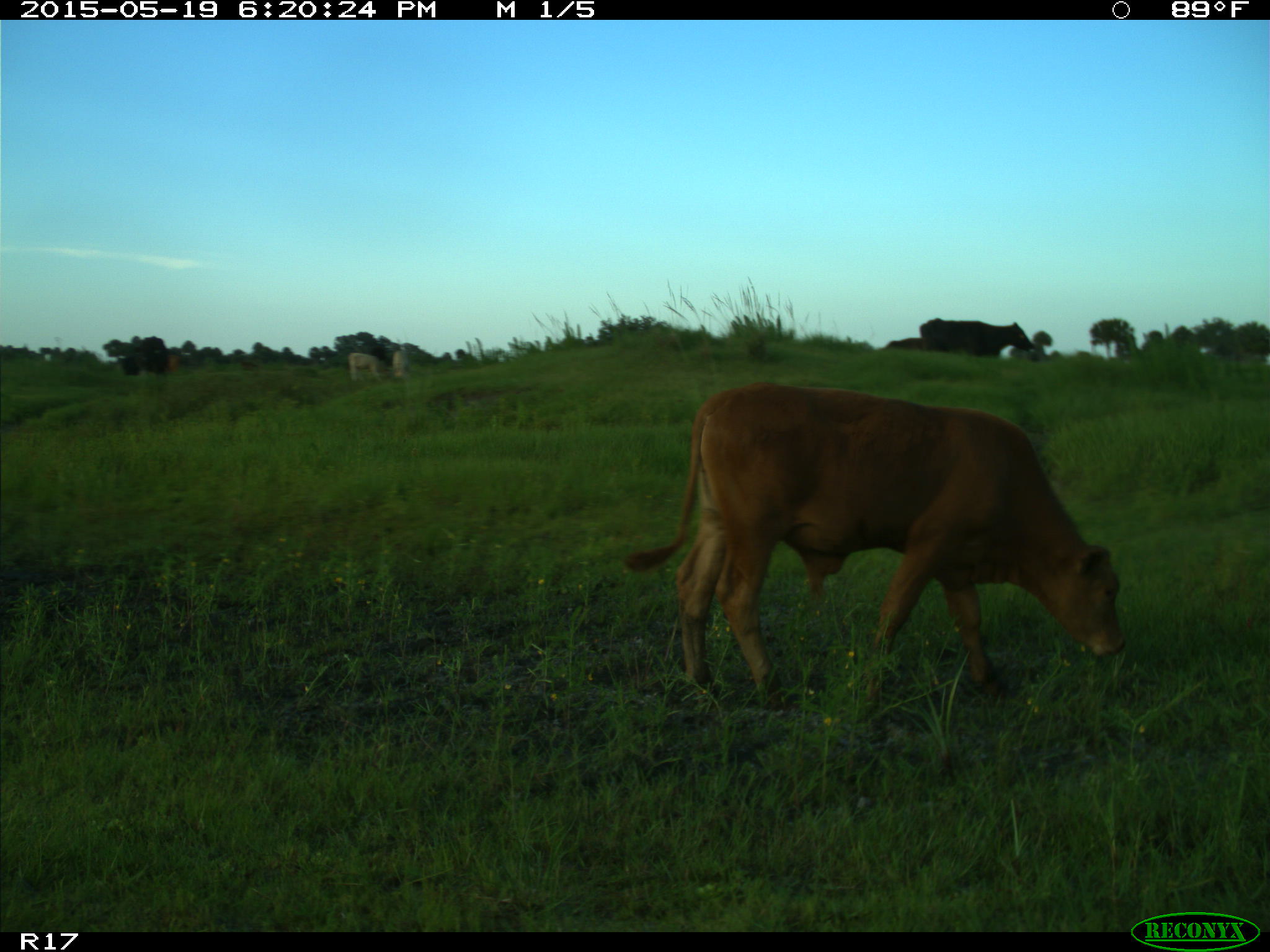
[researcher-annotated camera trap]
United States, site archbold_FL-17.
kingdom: Animalia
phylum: Chordata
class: Mammalia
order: Artiodactyla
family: Bovidae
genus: Bos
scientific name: Bos taurus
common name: domestic cow